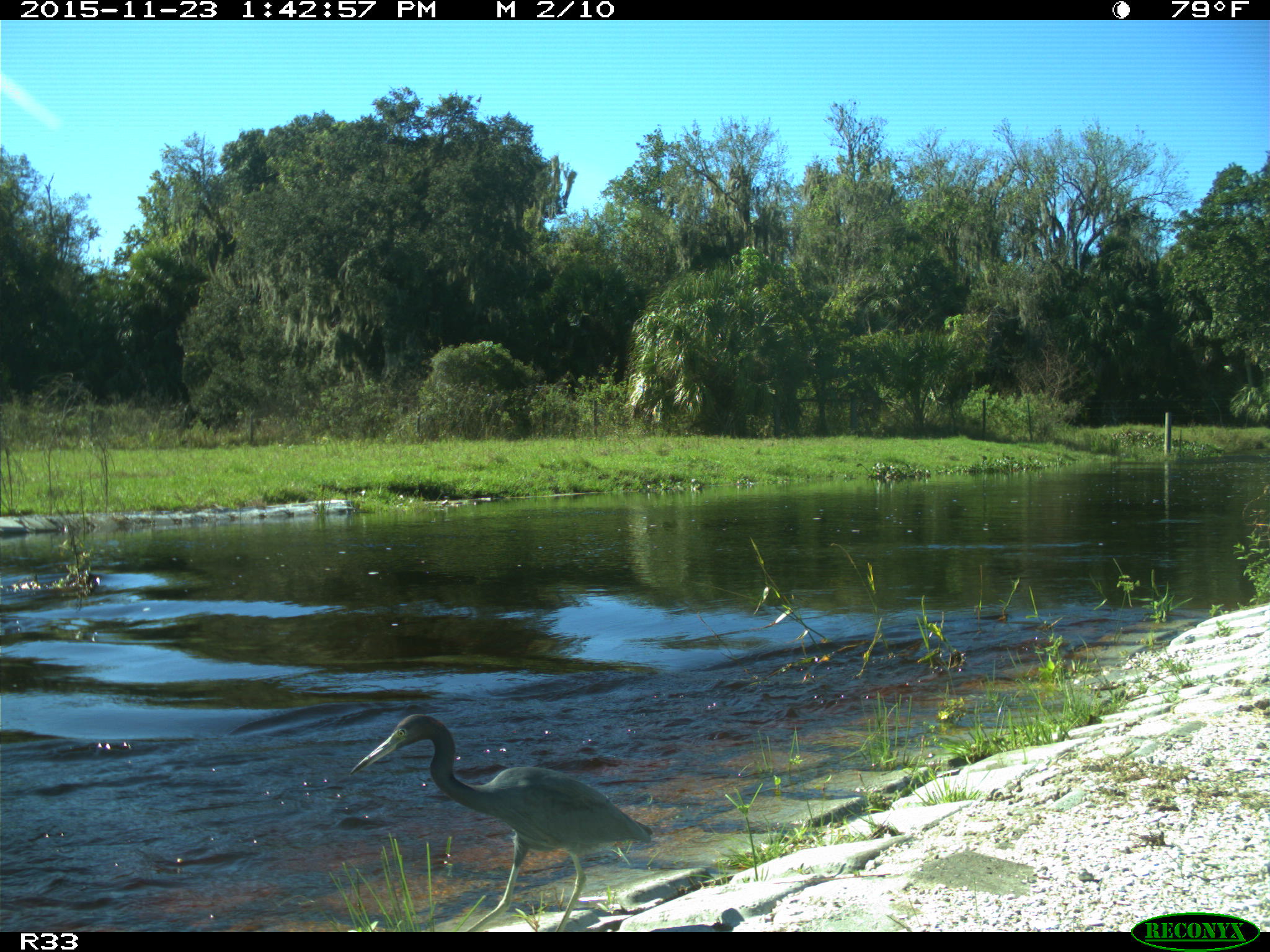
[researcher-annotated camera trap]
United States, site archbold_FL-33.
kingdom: Animalia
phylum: Chordata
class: Aves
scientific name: Aves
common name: birds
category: unidentified bird